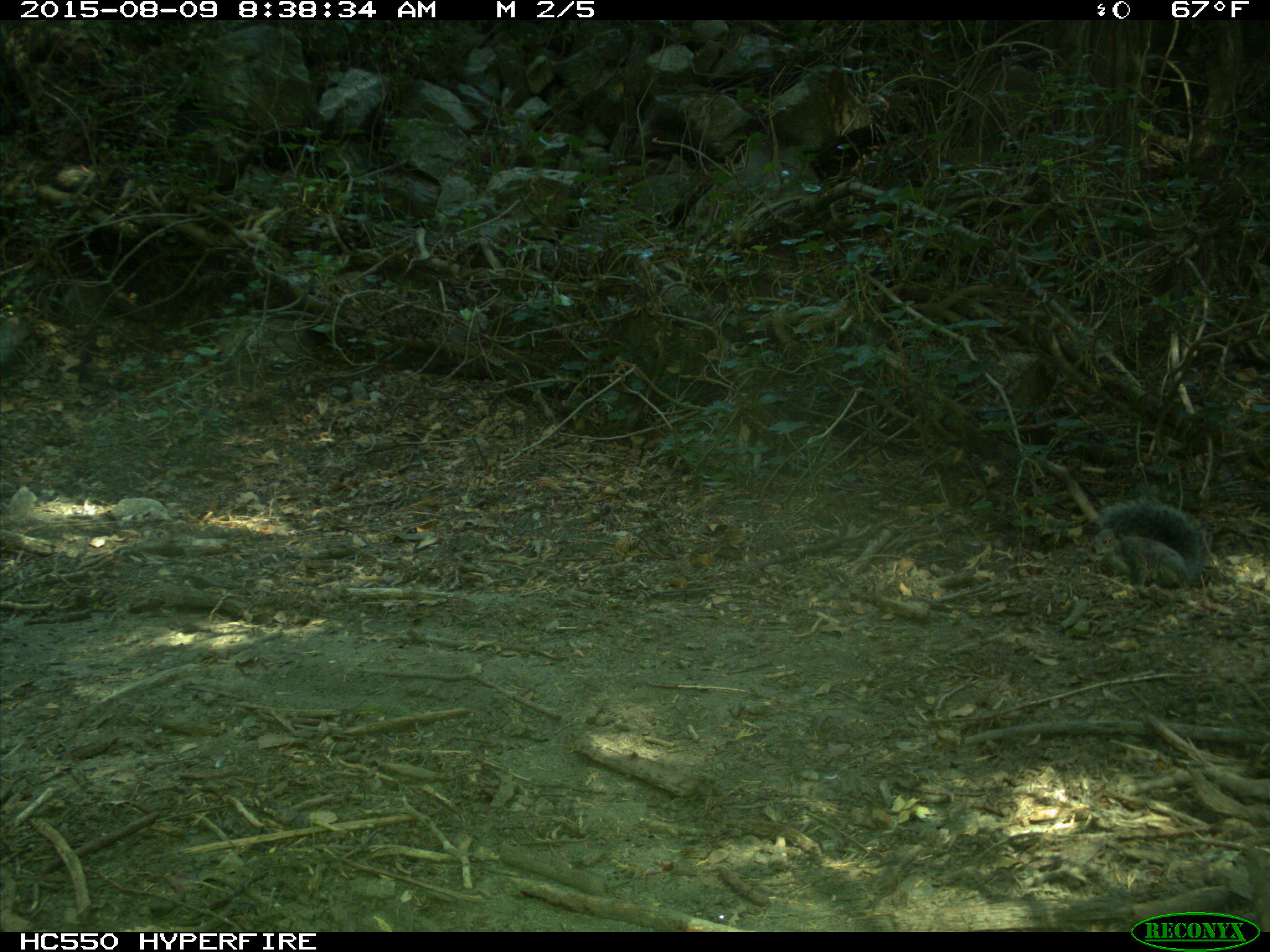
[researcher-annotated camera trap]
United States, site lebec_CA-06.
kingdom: Animalia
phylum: Chordata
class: Mammalia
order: Rodentia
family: Sciuridae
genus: Sciurus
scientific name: Sciurus carolinensis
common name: eastern gray squirrel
Sciurus carolinensis (eastern gray squirrel).